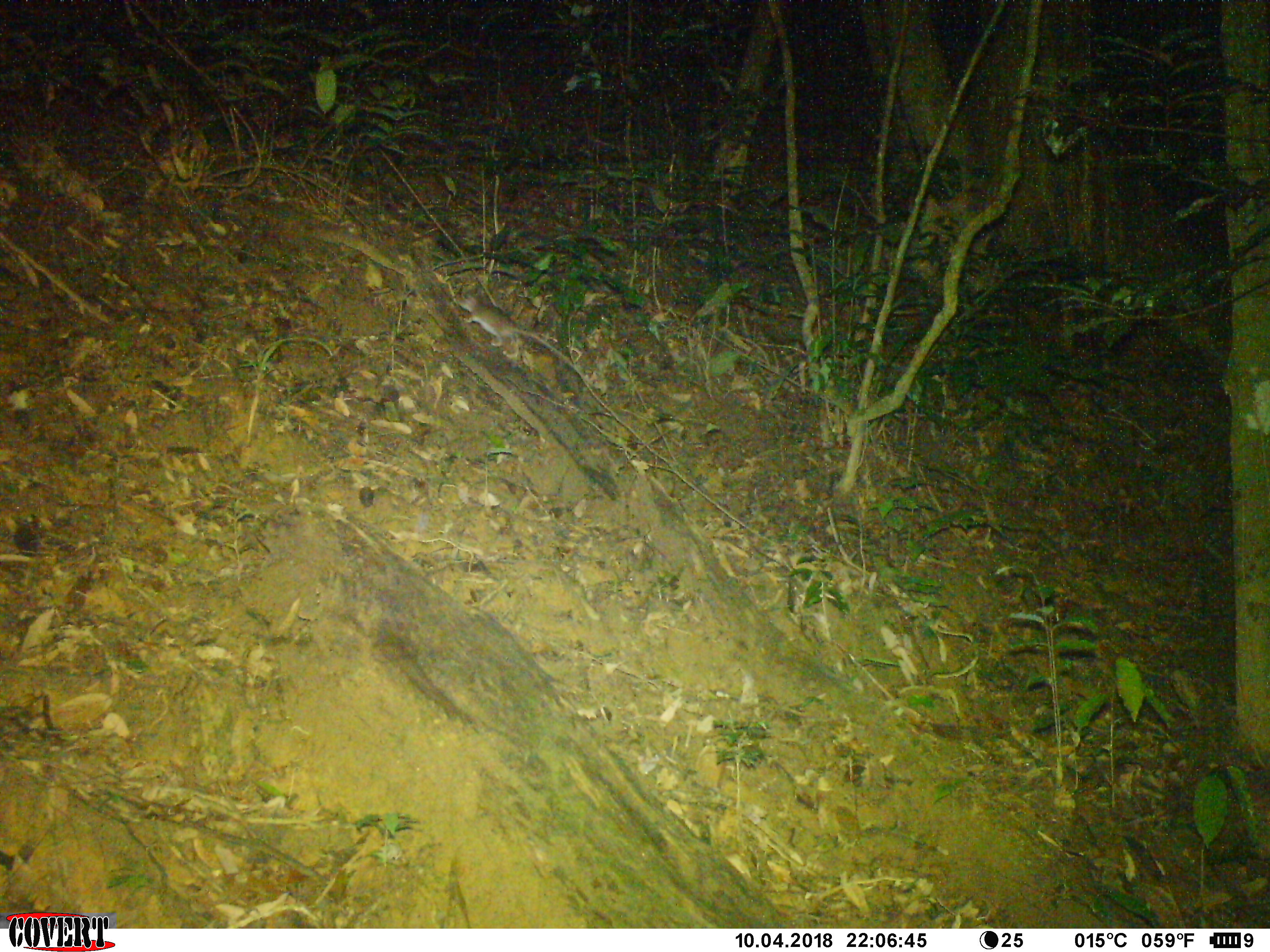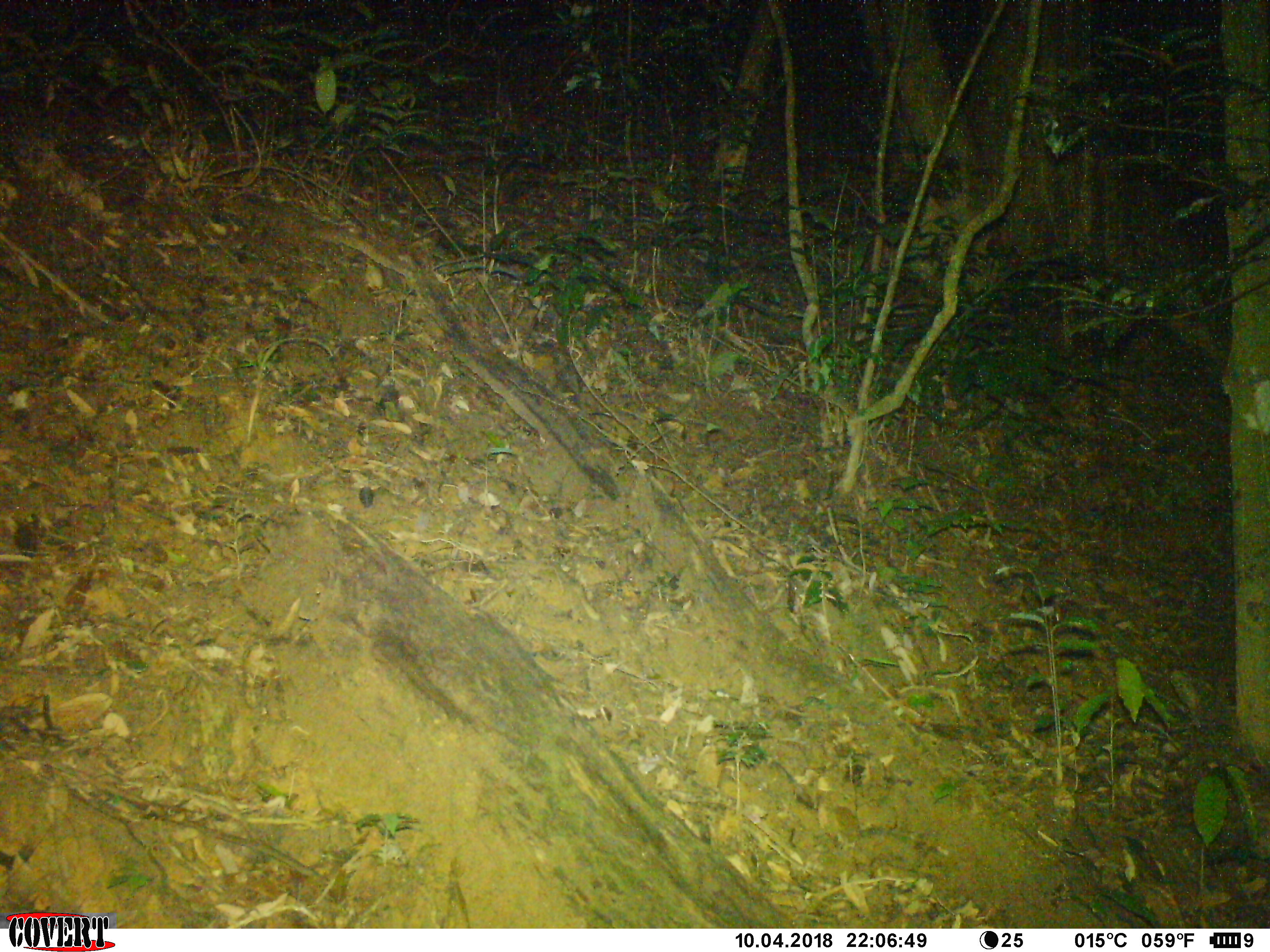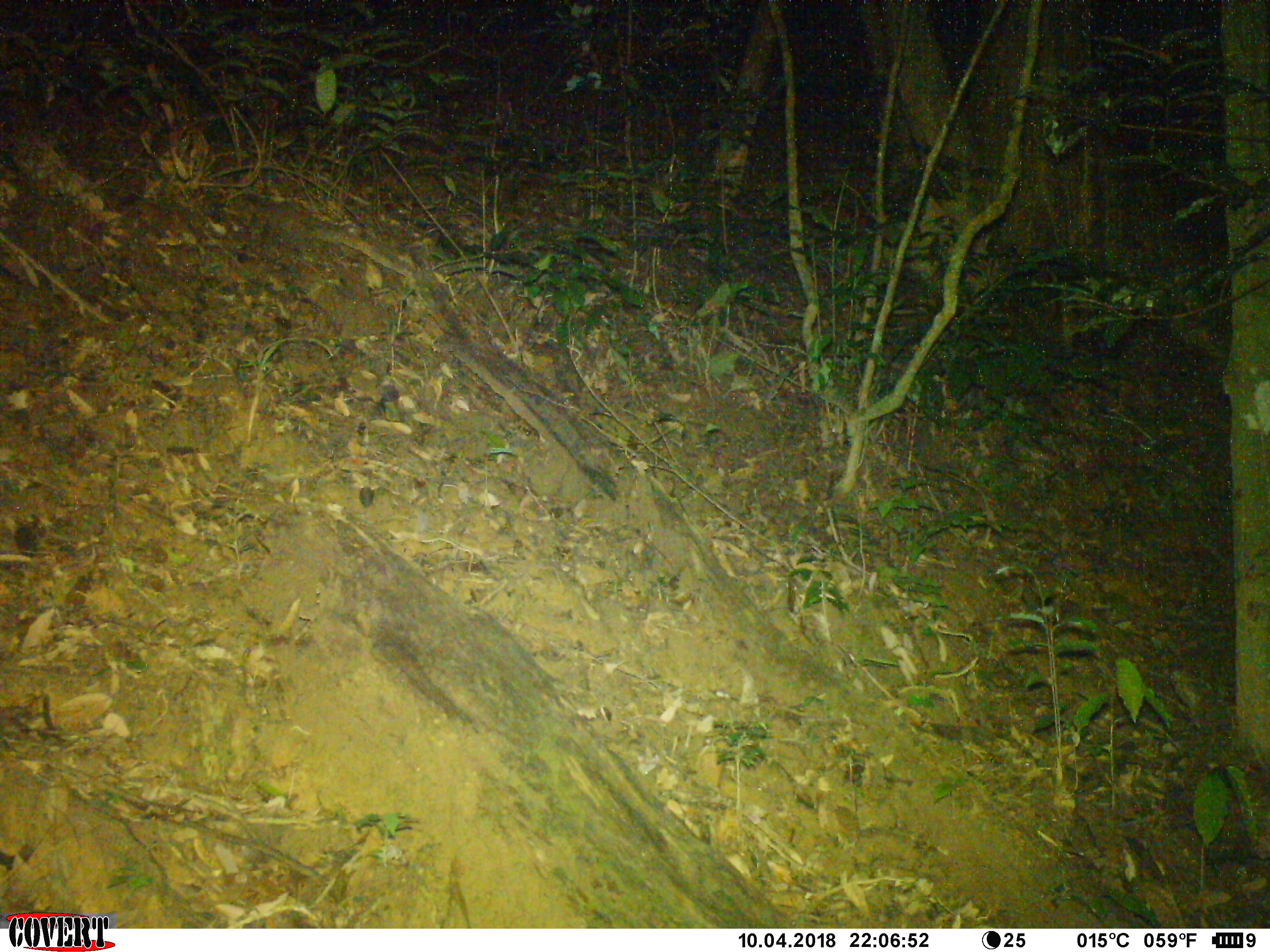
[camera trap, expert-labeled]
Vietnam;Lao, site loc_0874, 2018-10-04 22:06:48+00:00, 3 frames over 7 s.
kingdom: Animalia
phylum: Chordata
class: Mammalia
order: Rodentia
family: Muridae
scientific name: Muridae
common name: old-world mice and rats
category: unidentified murid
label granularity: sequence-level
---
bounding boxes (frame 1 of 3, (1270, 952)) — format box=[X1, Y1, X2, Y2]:
unidentified murid: box=[452, 295, 595, 388]